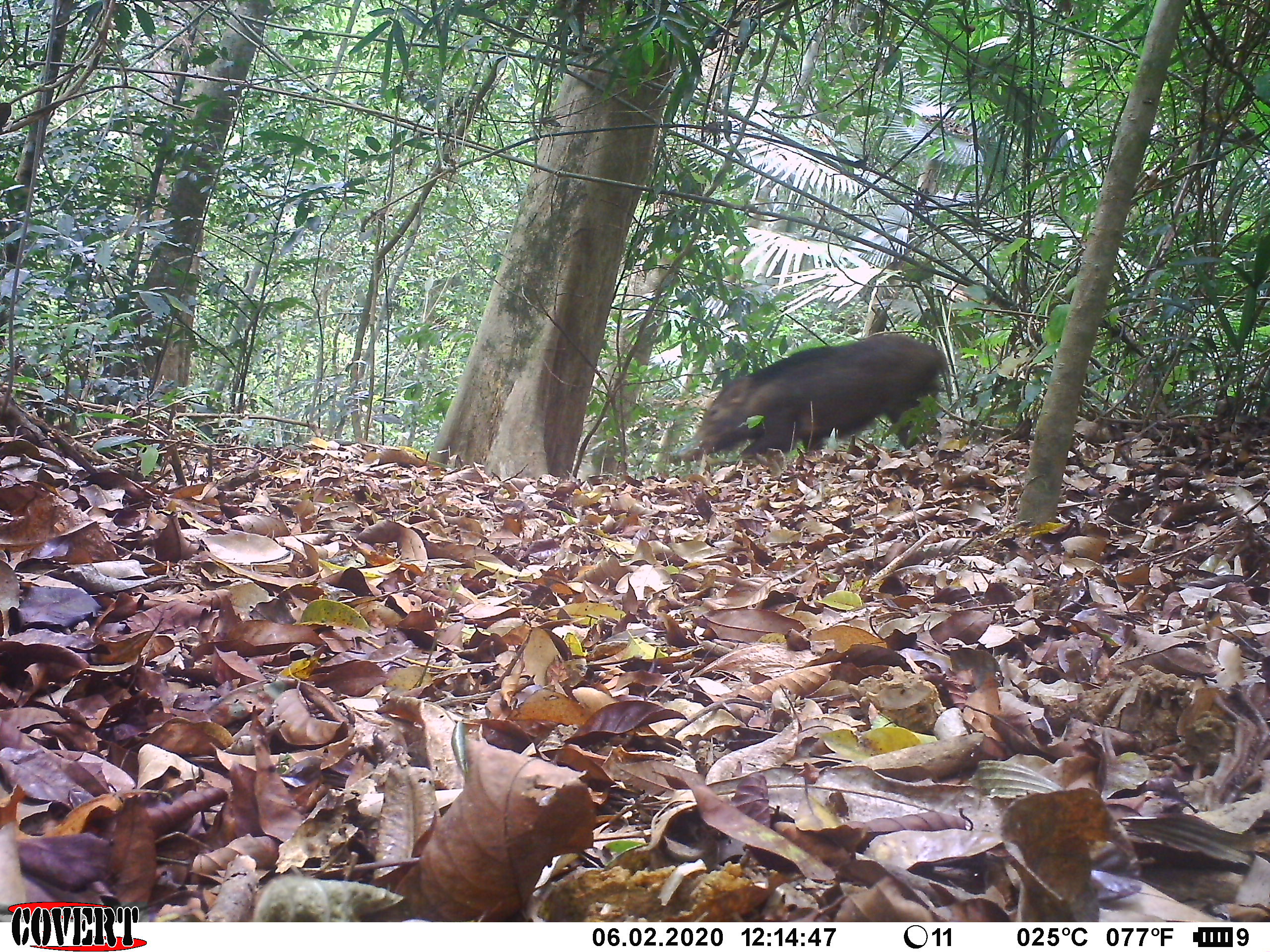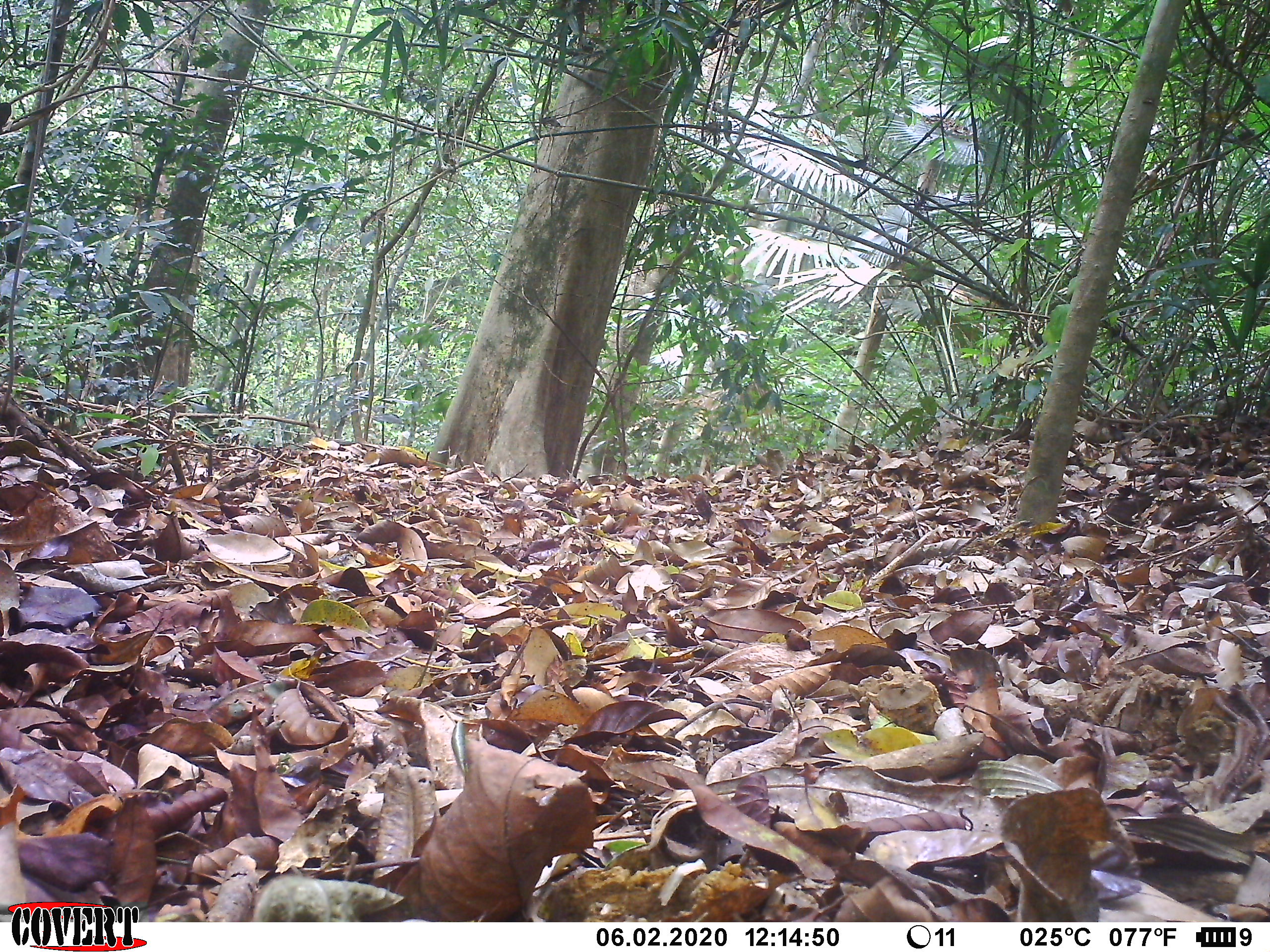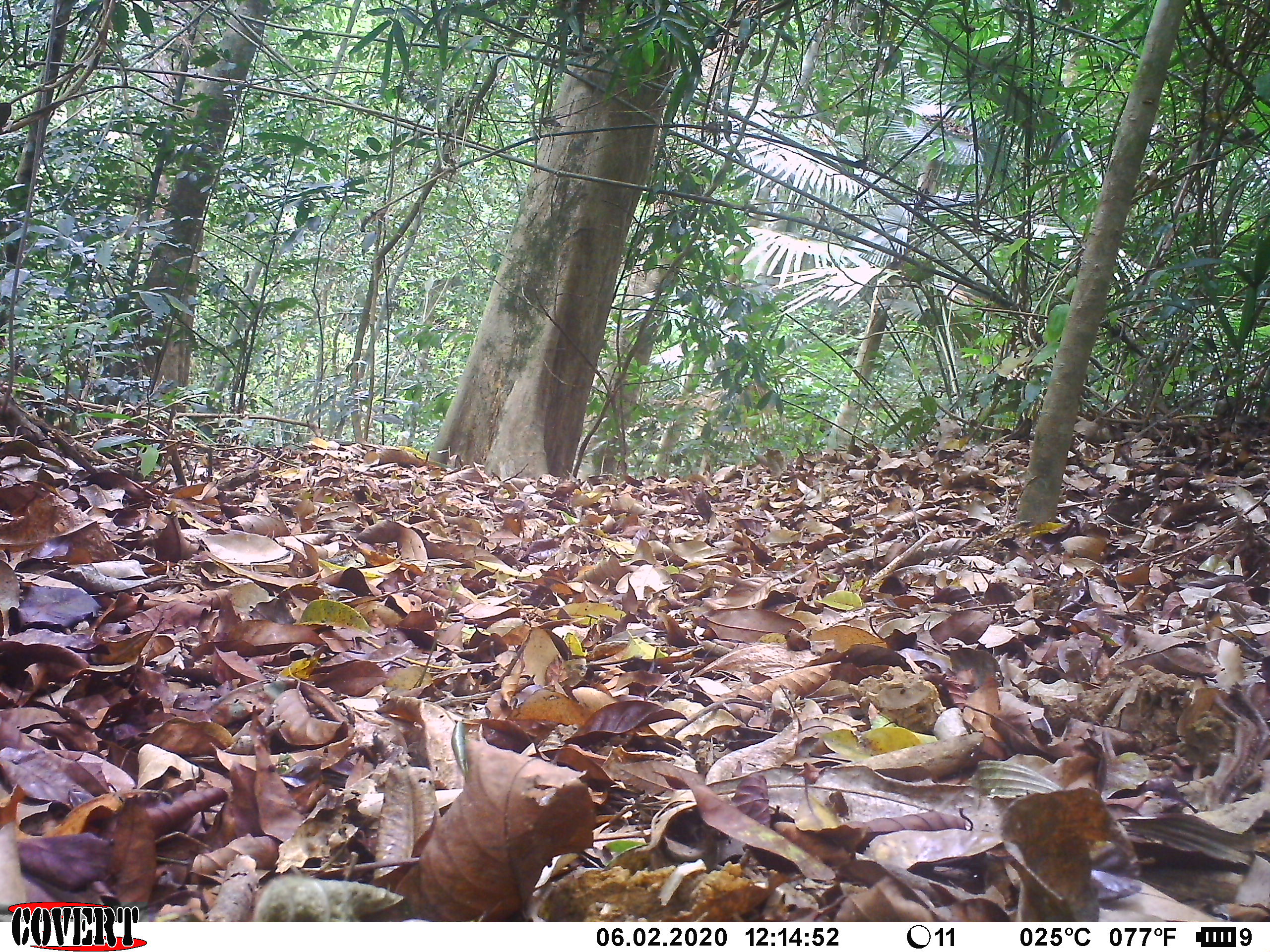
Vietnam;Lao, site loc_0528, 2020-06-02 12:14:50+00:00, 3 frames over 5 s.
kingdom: Animalia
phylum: Chordata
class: Mammalia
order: Artiodactyla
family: Suidae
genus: Sus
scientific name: Sus scrofa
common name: eurasian wild pig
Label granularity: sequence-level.